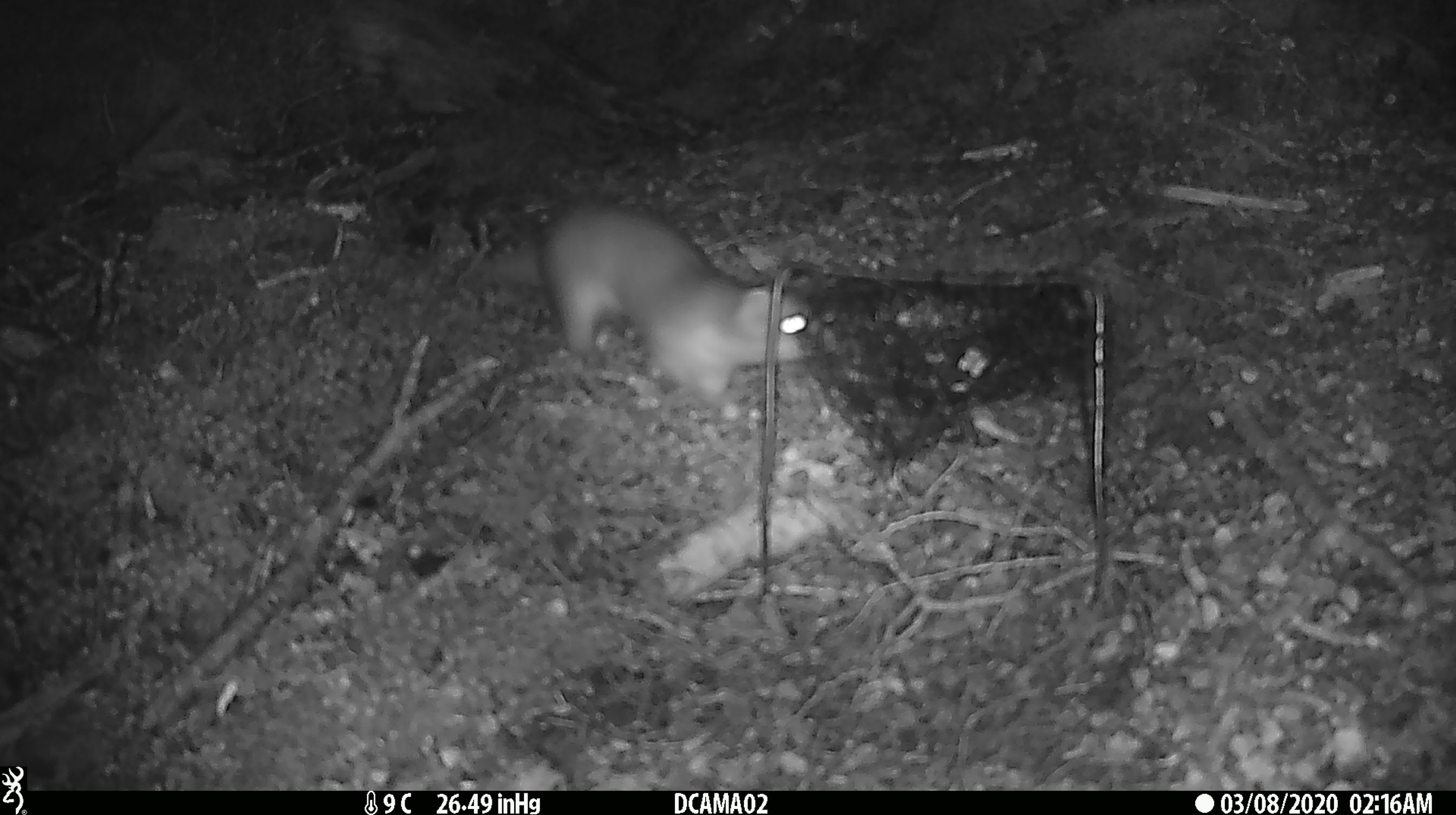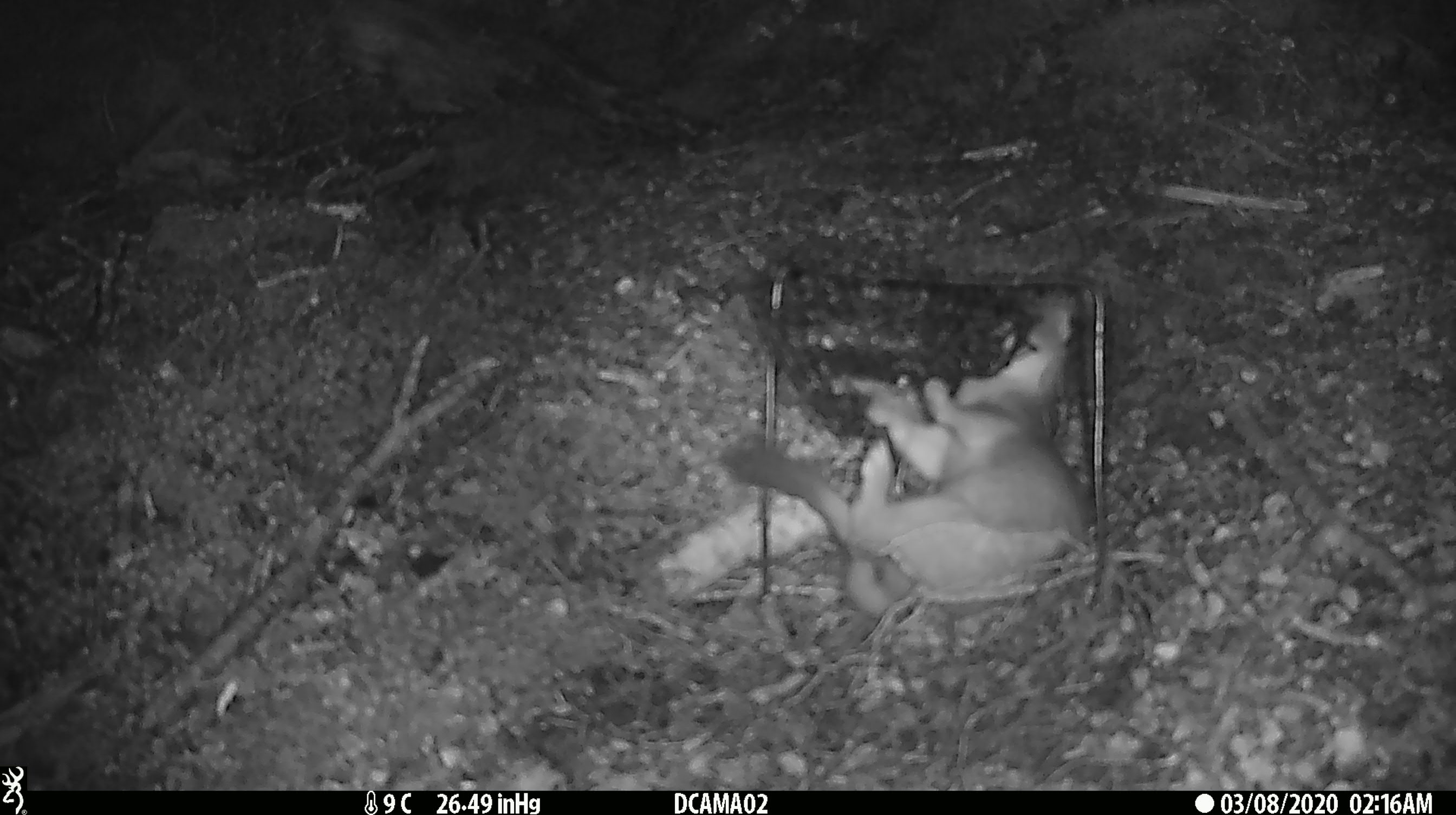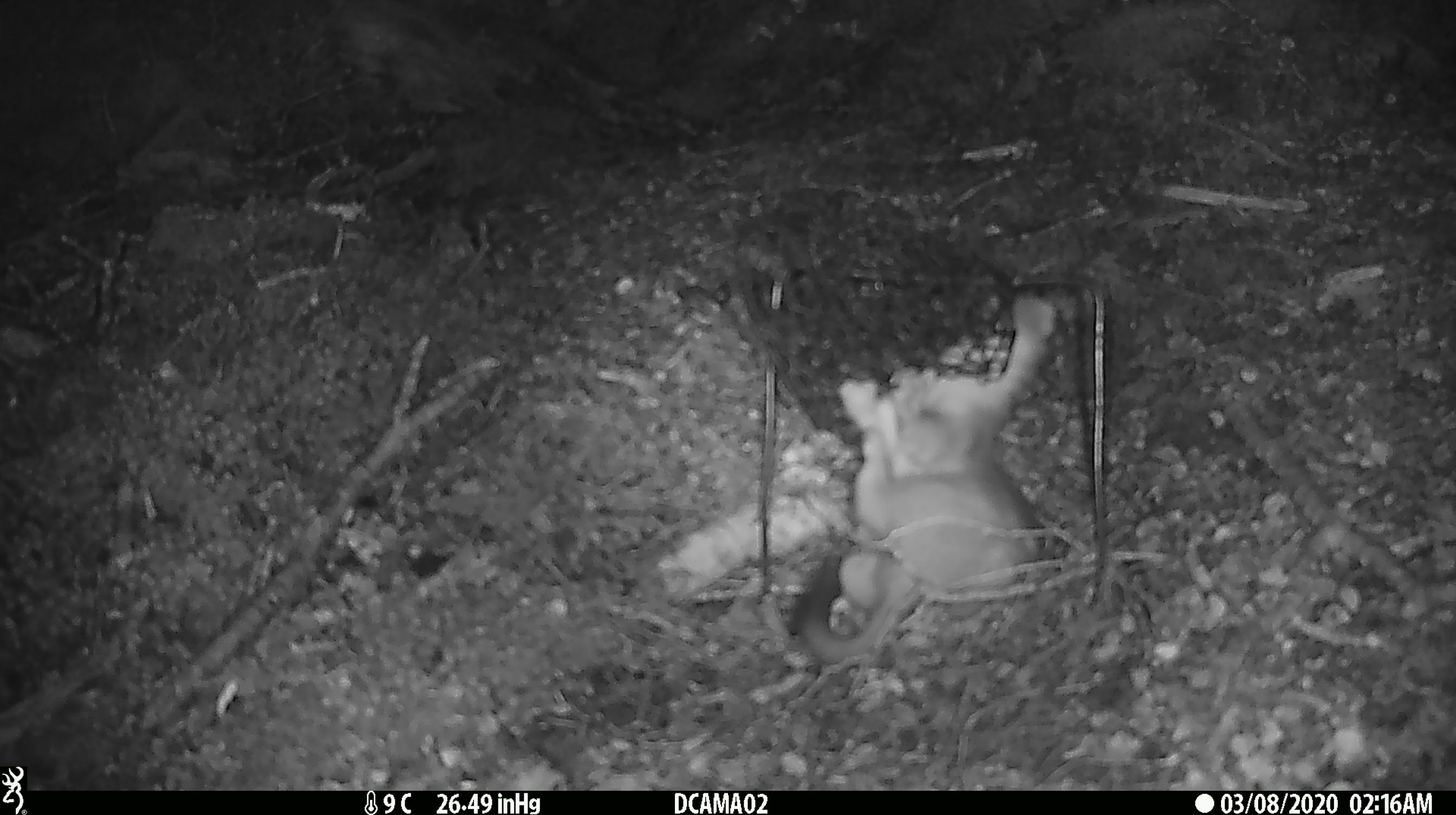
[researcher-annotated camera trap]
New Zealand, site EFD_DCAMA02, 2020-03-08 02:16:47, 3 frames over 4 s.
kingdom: Animalia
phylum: Chordata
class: Mammalia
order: Carnivora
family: Mustelidae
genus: Mustela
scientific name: Mustela erminea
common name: stoat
Stoat (Mustela erminea).